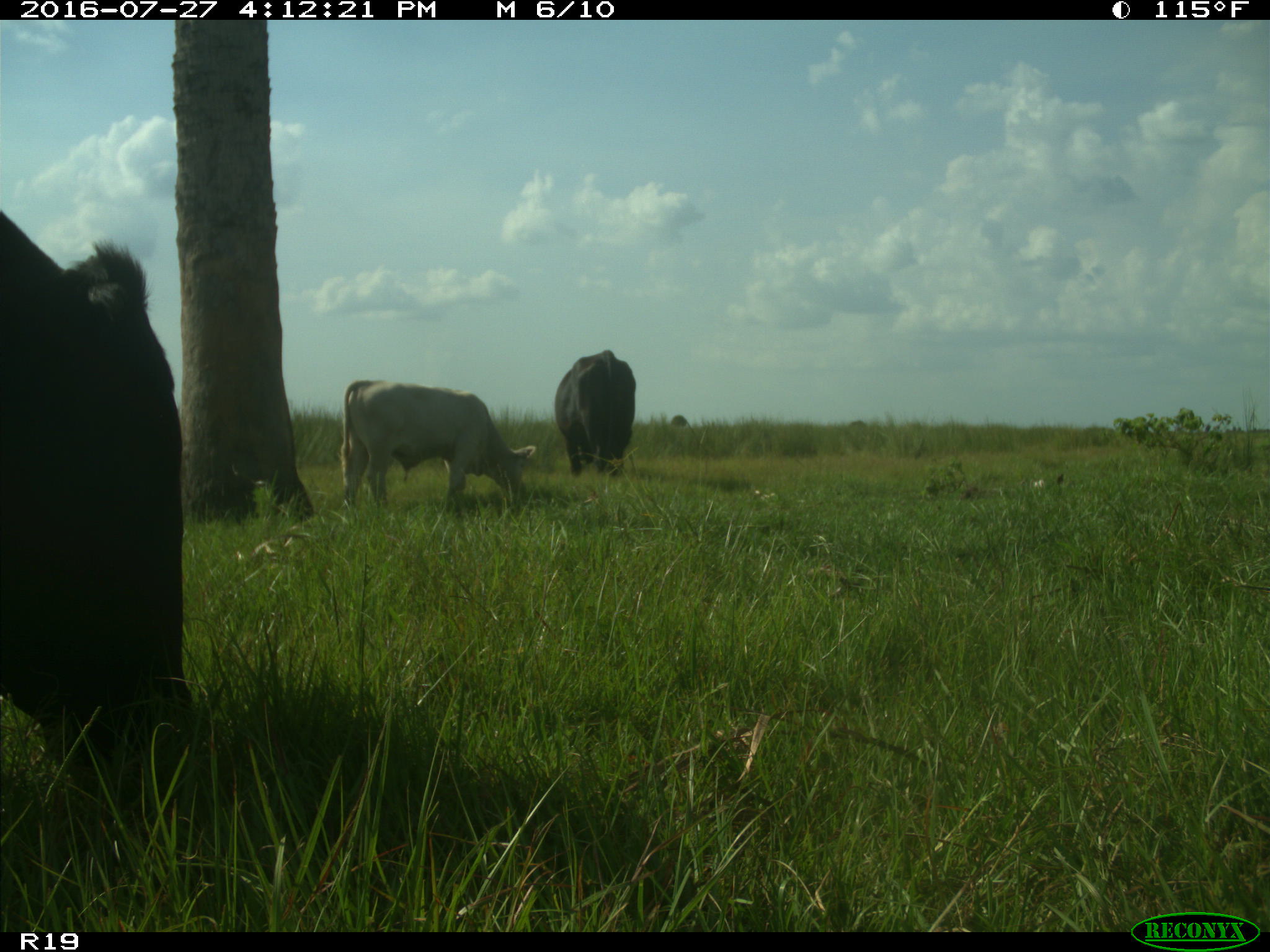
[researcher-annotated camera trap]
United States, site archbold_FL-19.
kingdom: Animalia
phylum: Chordata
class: Mammalia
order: Artiodactyla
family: Bovidae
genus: Bos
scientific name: Bos taurus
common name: domestic cow